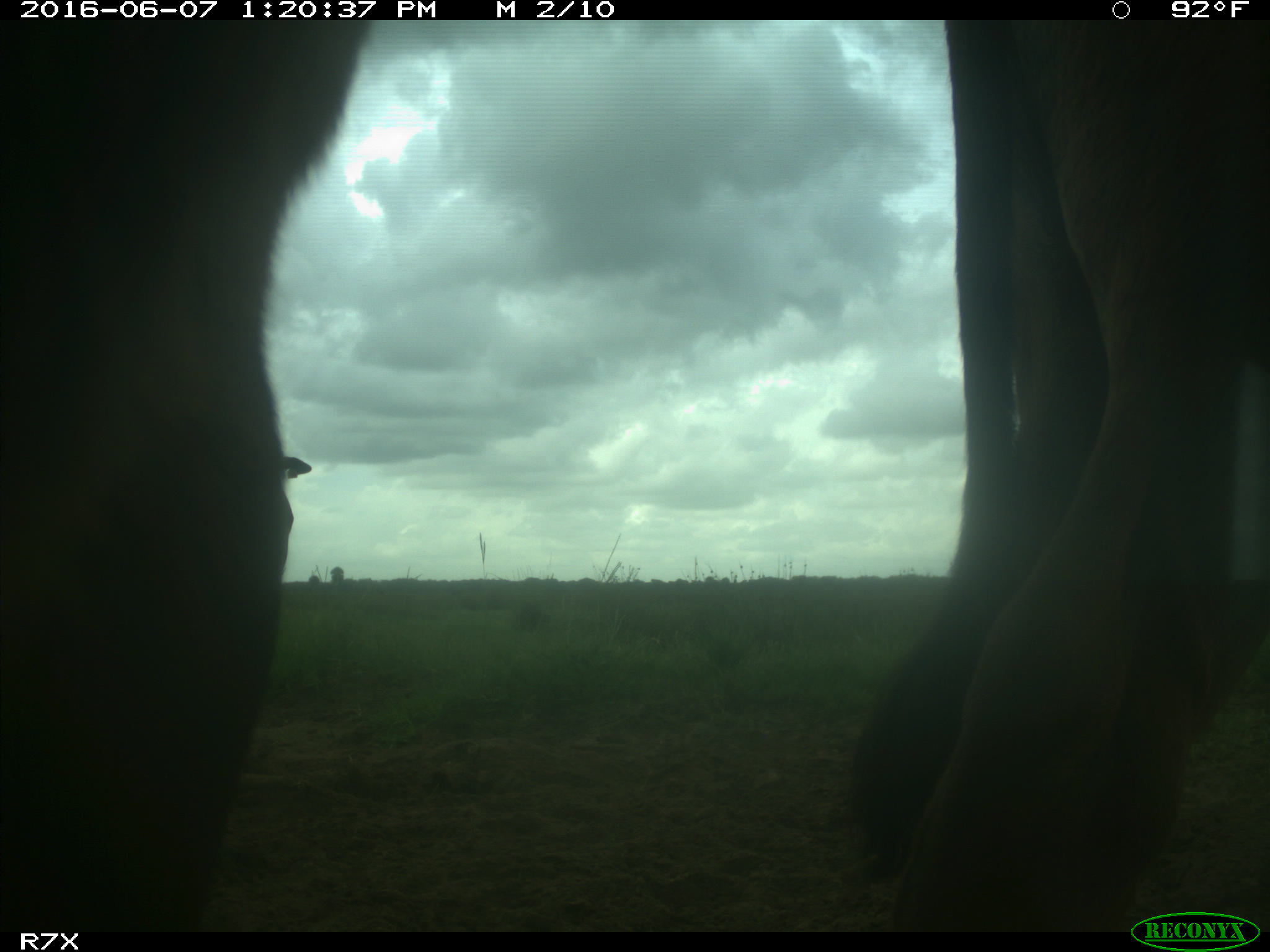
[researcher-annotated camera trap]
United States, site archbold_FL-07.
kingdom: Animalia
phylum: Chordata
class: Mammalia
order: Artiodactyla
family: Bovidae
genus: Bos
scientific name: Bos taurus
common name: domestic cow